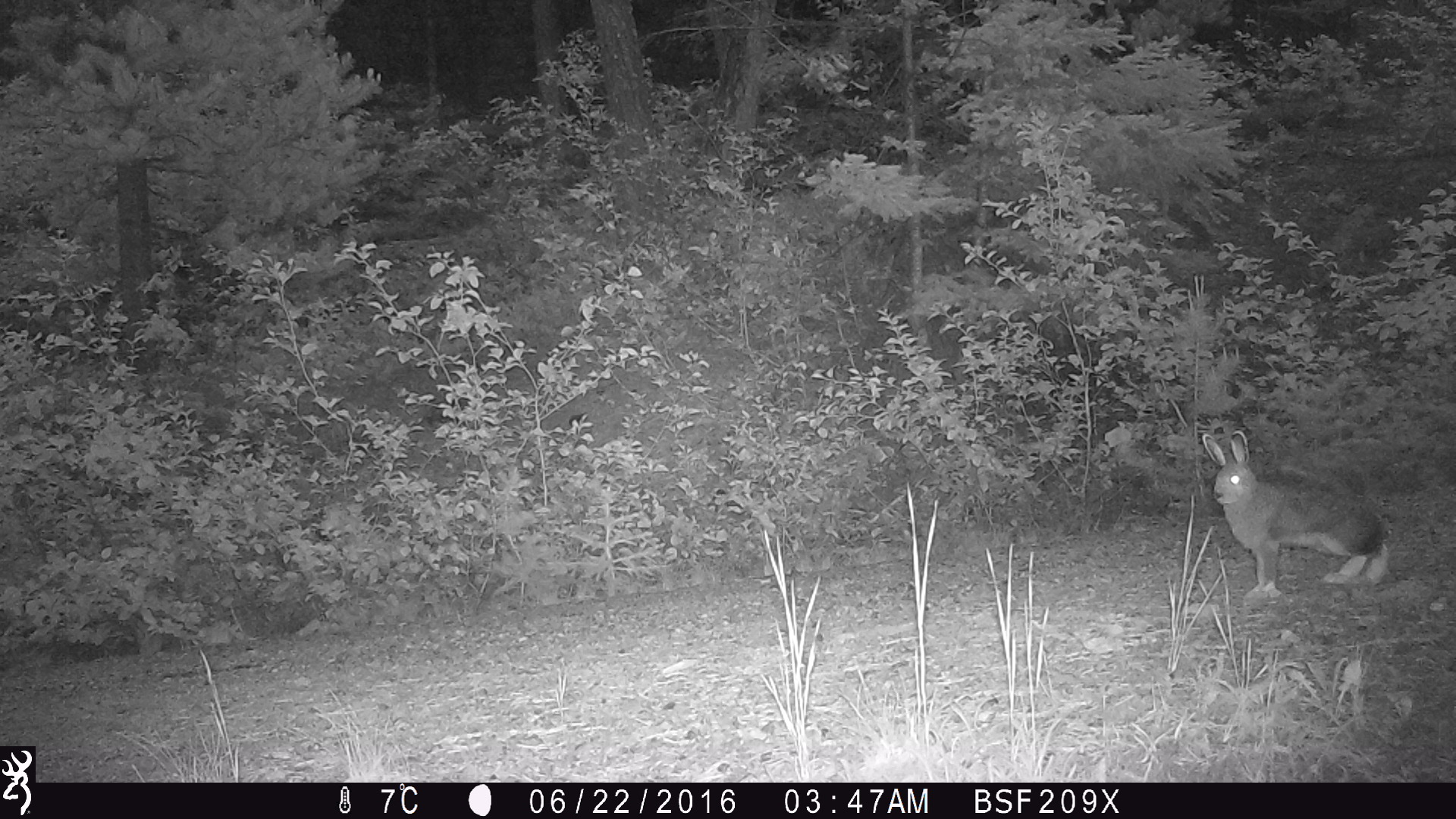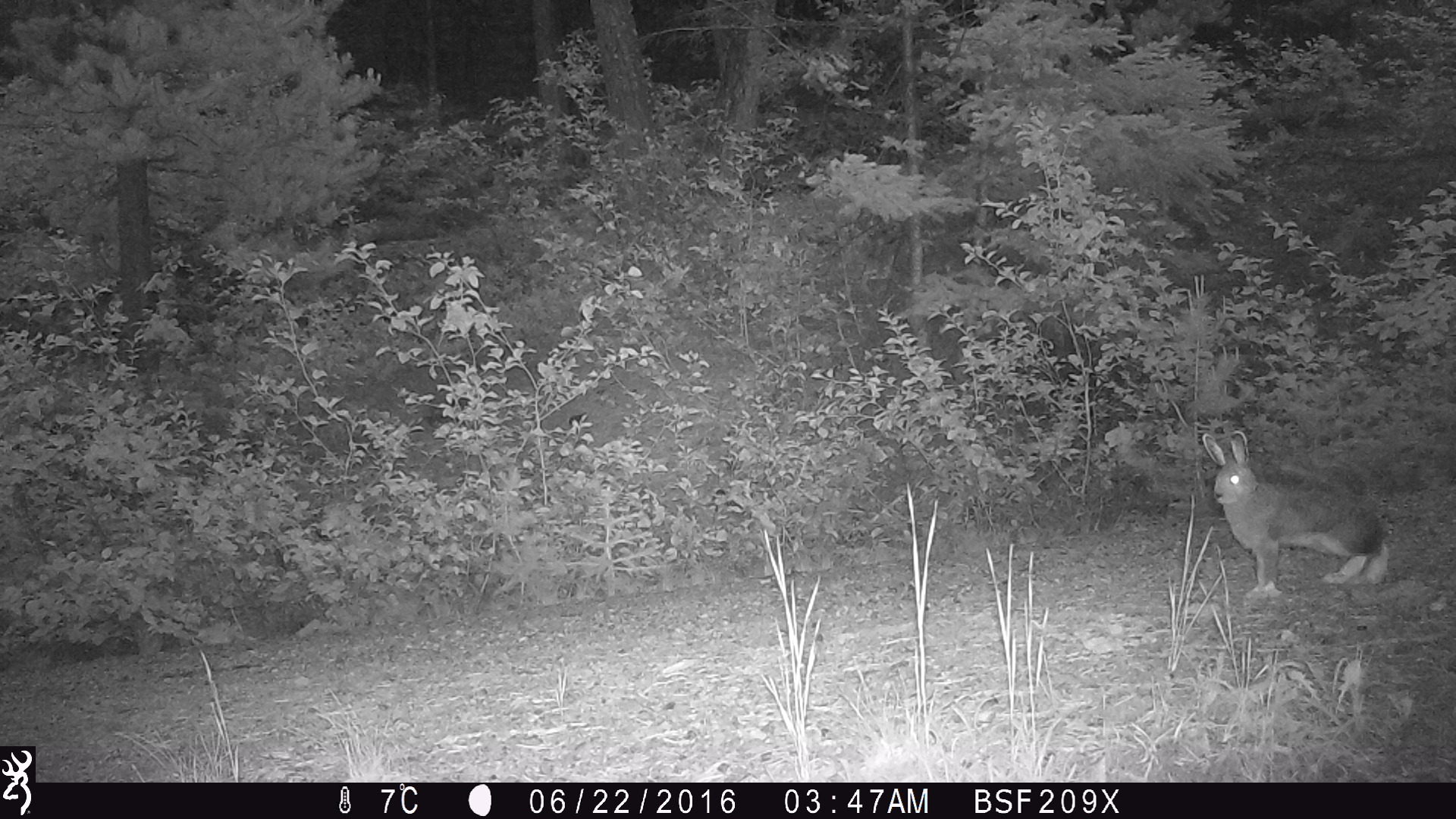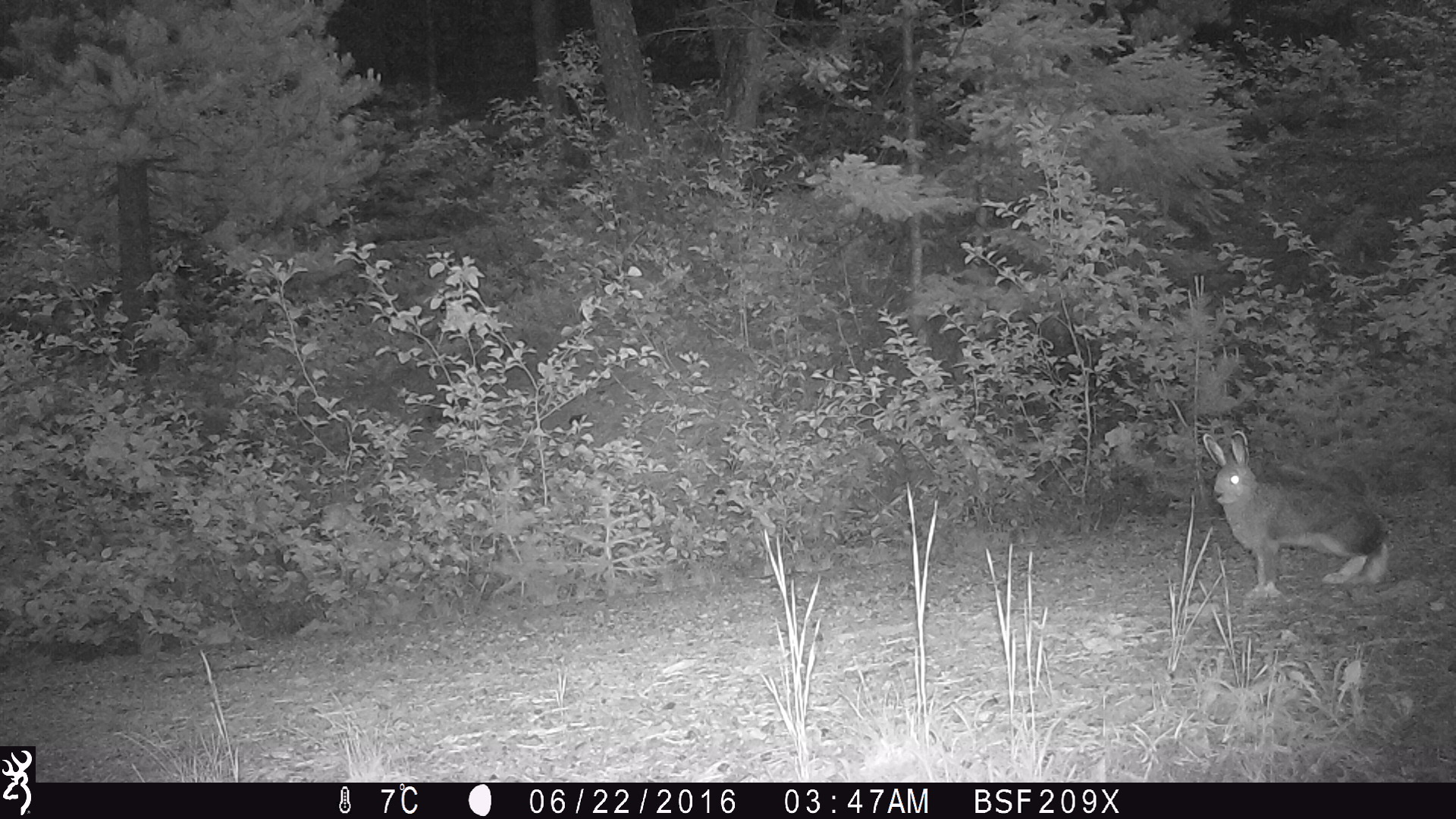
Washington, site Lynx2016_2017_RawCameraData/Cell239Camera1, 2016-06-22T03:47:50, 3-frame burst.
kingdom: Animalia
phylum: Chordata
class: Mammalia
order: Lagomorpha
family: Leporidae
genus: Lepus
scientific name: Lepus americanus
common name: snowshoe hare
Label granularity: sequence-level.